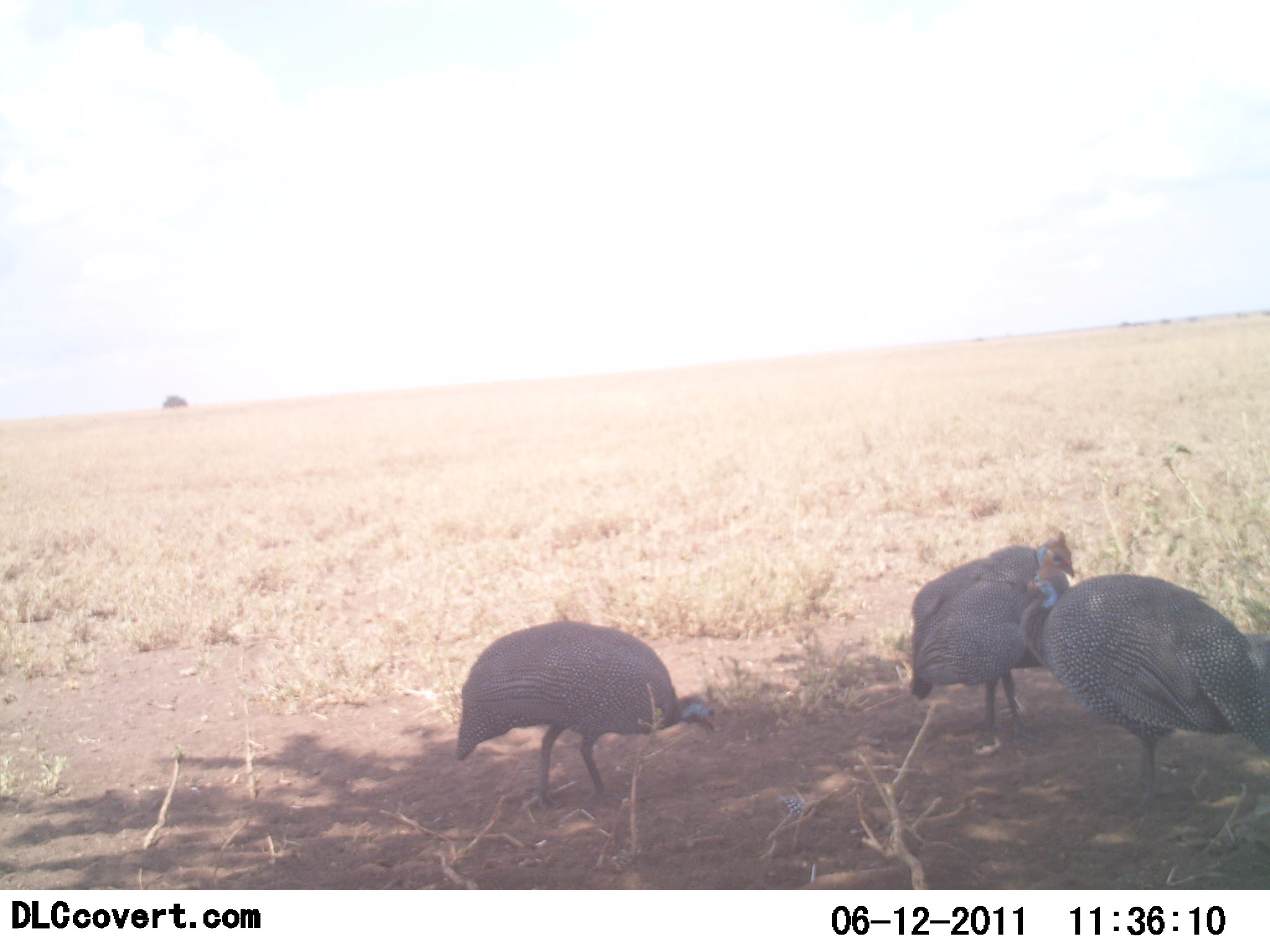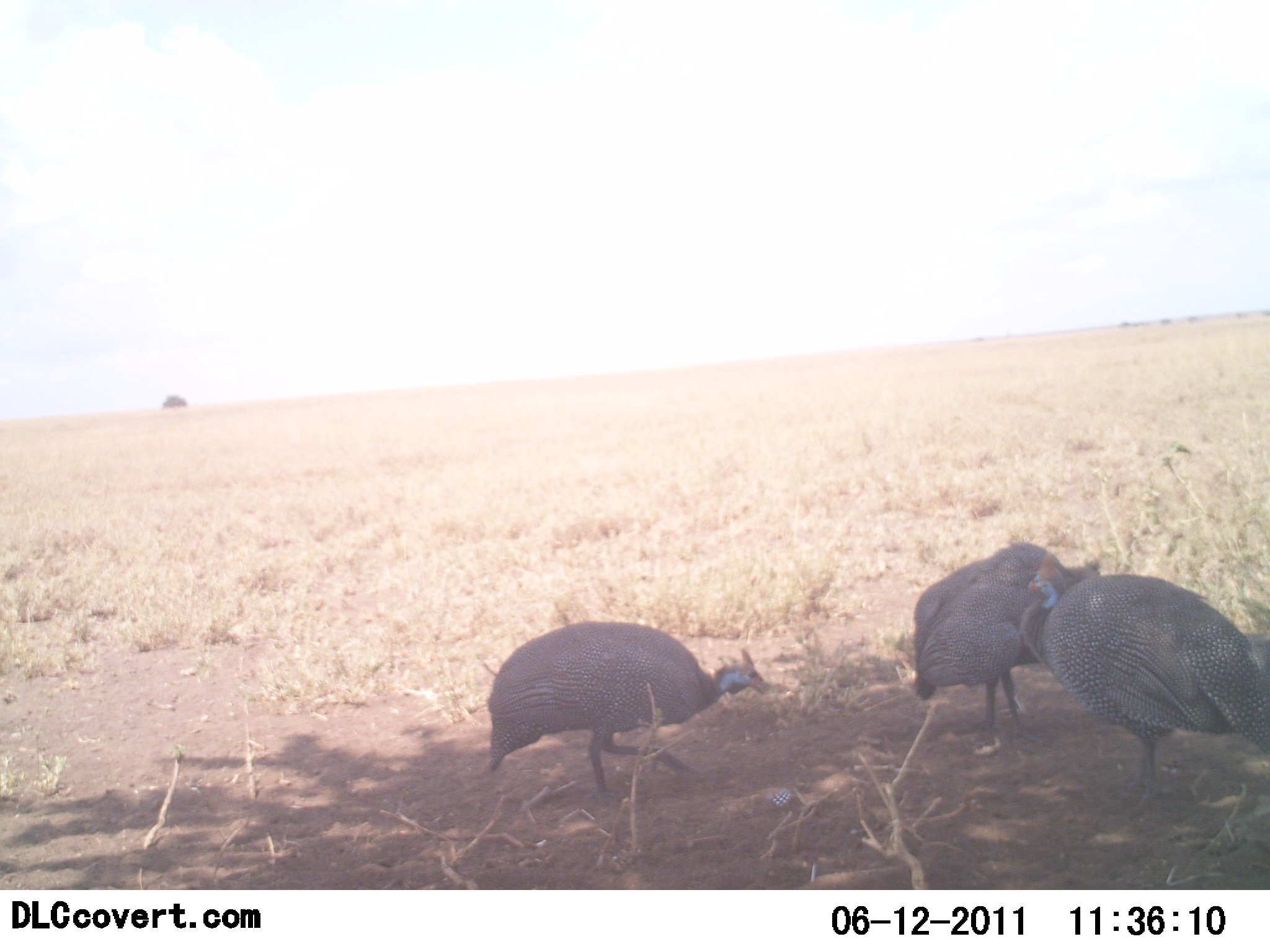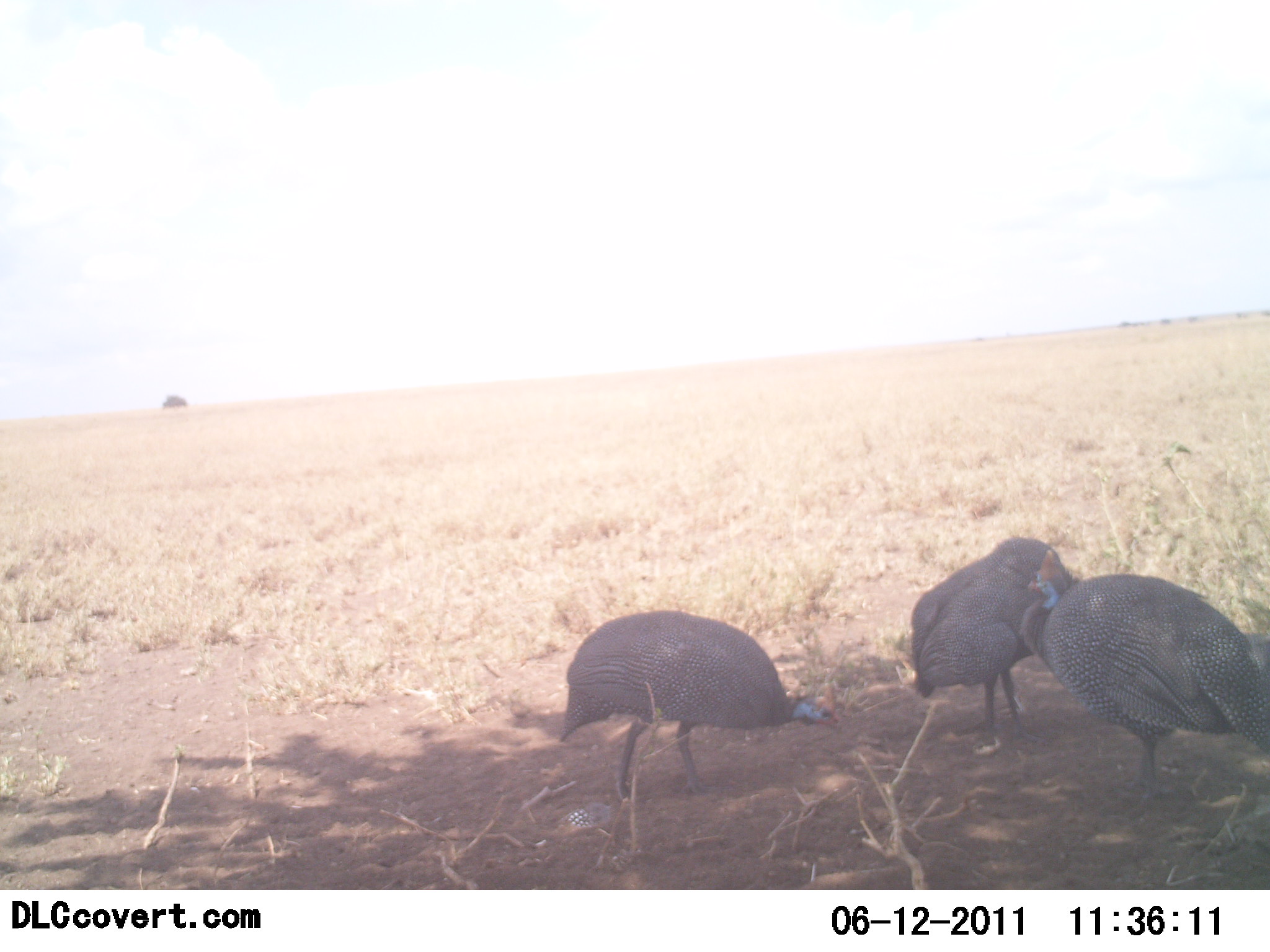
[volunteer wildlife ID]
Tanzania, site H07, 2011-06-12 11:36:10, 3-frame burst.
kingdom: Animalia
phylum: Chordata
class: Aves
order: Galliformes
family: Numididae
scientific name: Numididae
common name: guinea fowl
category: guineafowl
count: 4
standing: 62%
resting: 8%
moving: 38%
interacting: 0%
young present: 0%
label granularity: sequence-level